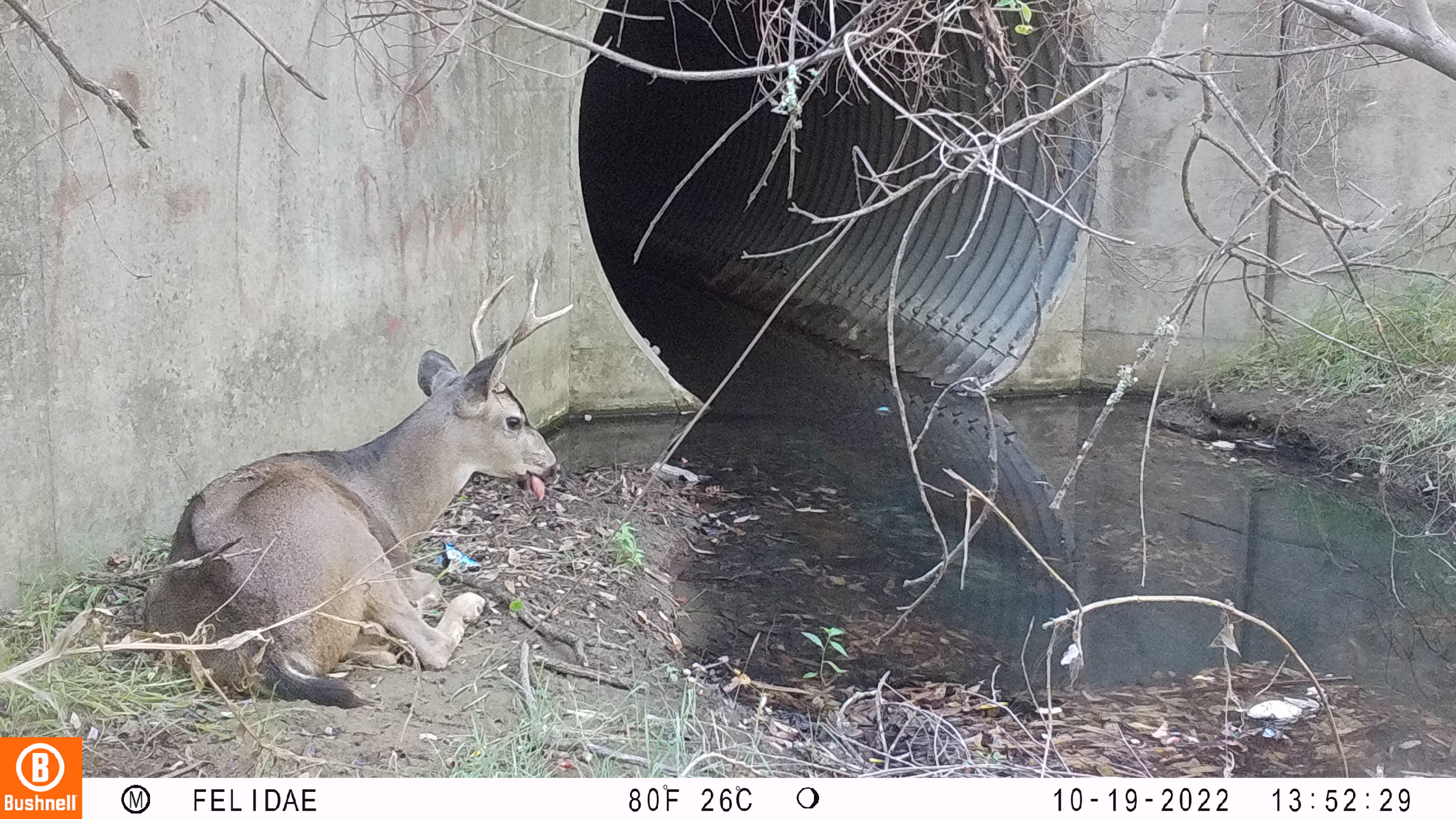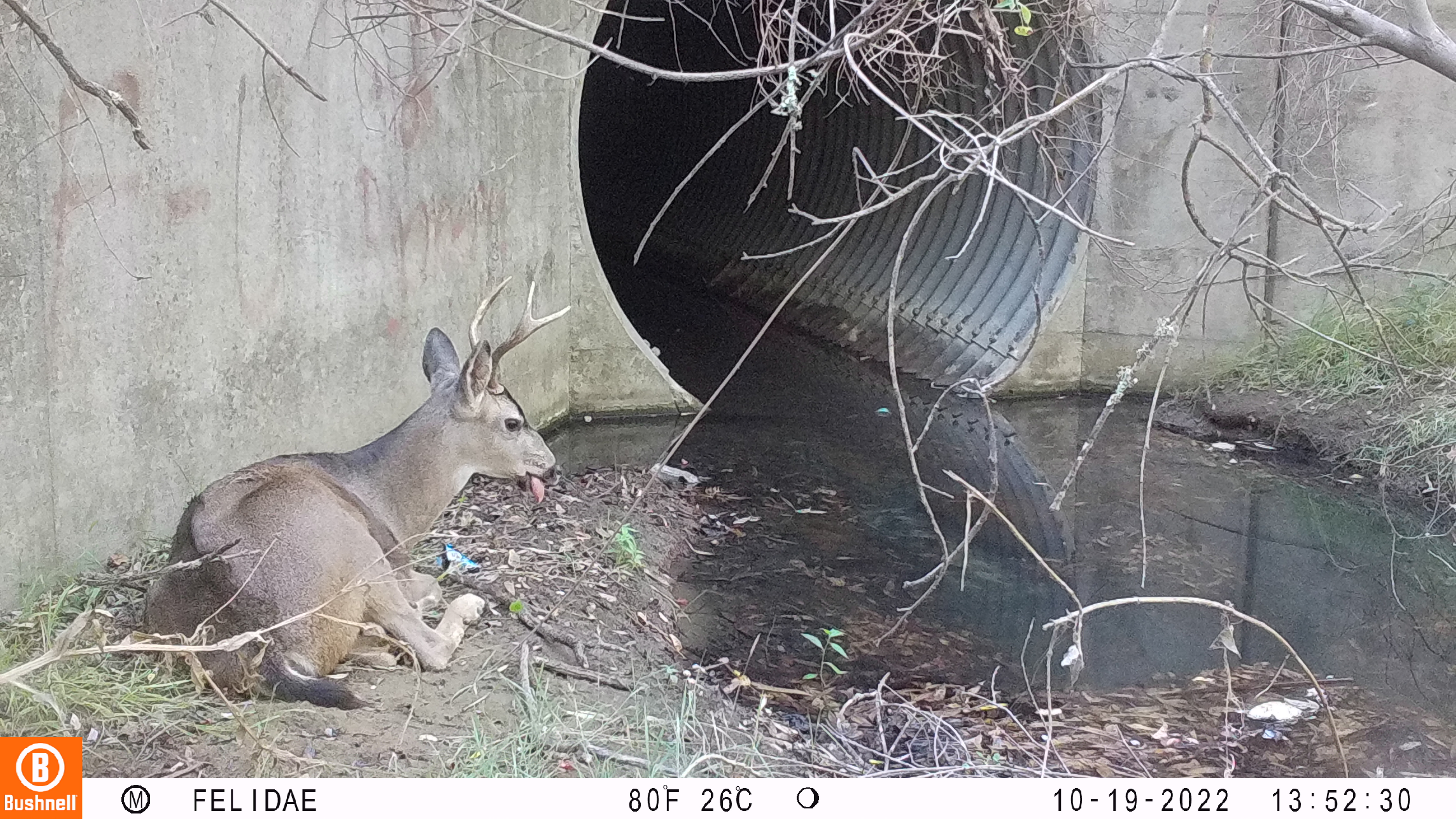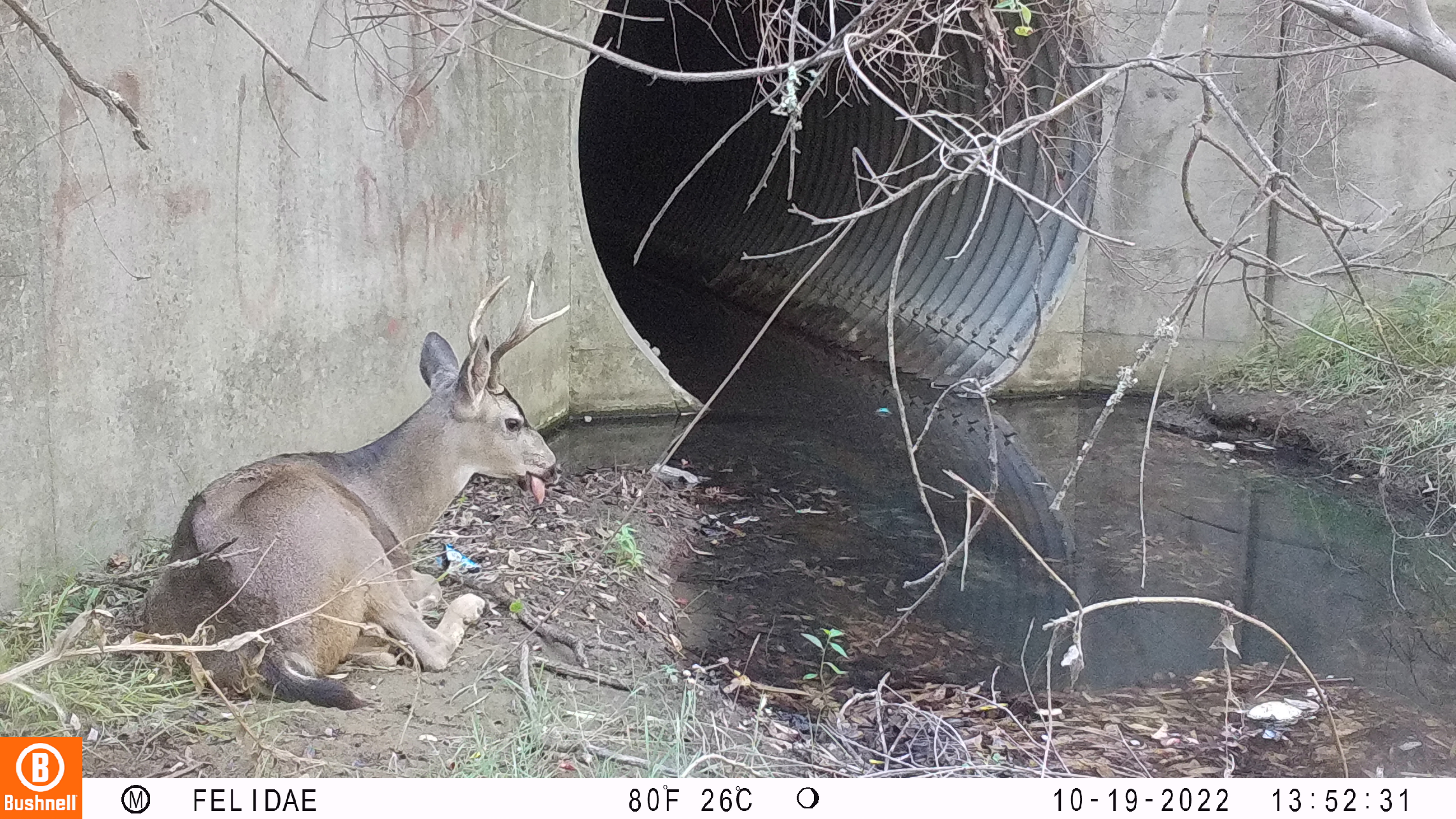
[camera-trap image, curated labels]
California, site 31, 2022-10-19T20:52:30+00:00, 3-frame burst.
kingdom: Animalia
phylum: Chordata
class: Mammalia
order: Artiodactyla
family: Cervidae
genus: Odocoileus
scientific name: Odocoileus hemionus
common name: mule deer